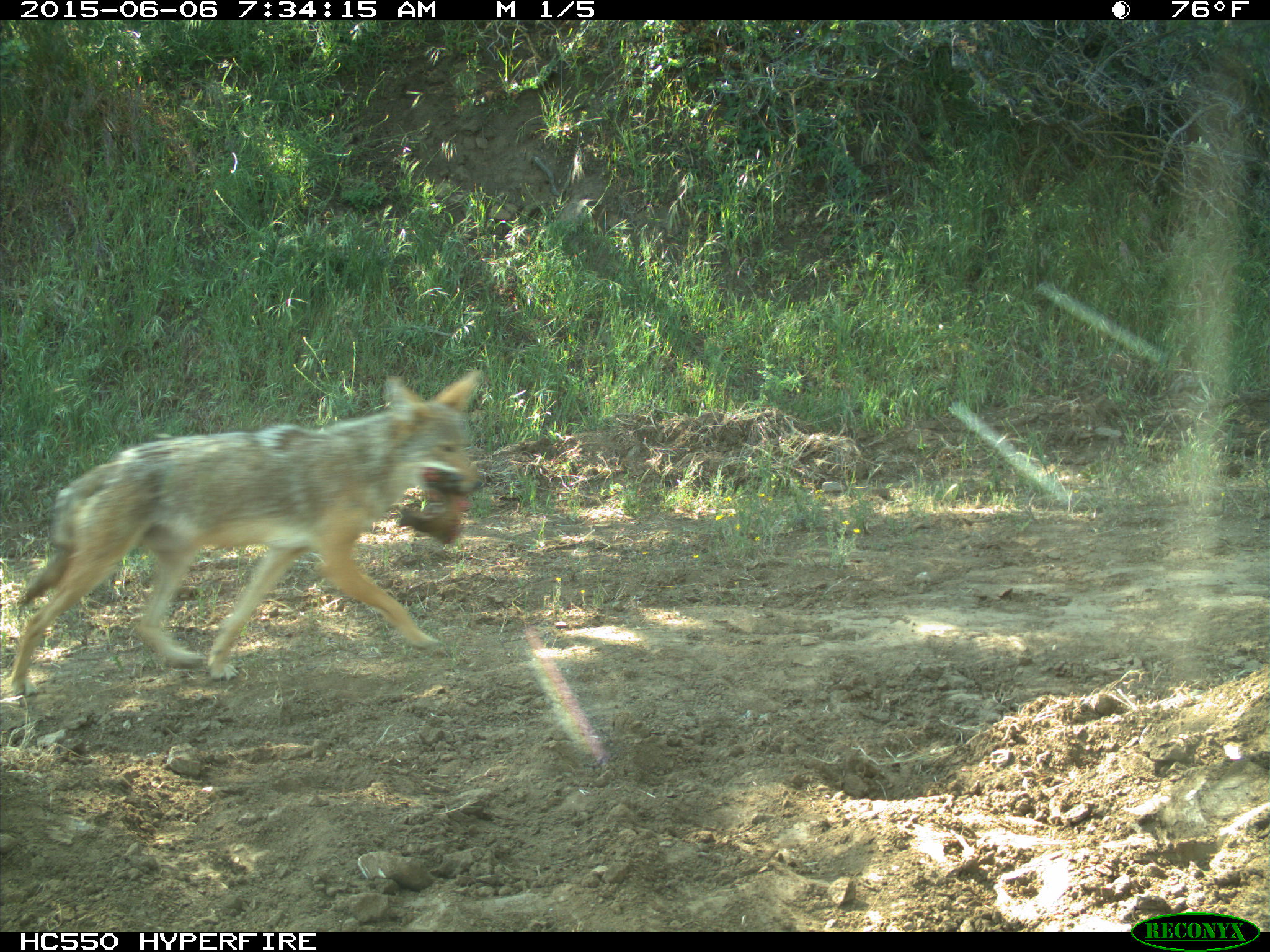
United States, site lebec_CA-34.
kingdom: Animalia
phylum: Chordata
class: Mammalia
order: Carnivora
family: Canidae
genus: Canis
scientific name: Canis latrans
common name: coyote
Canis latrans (coyote).